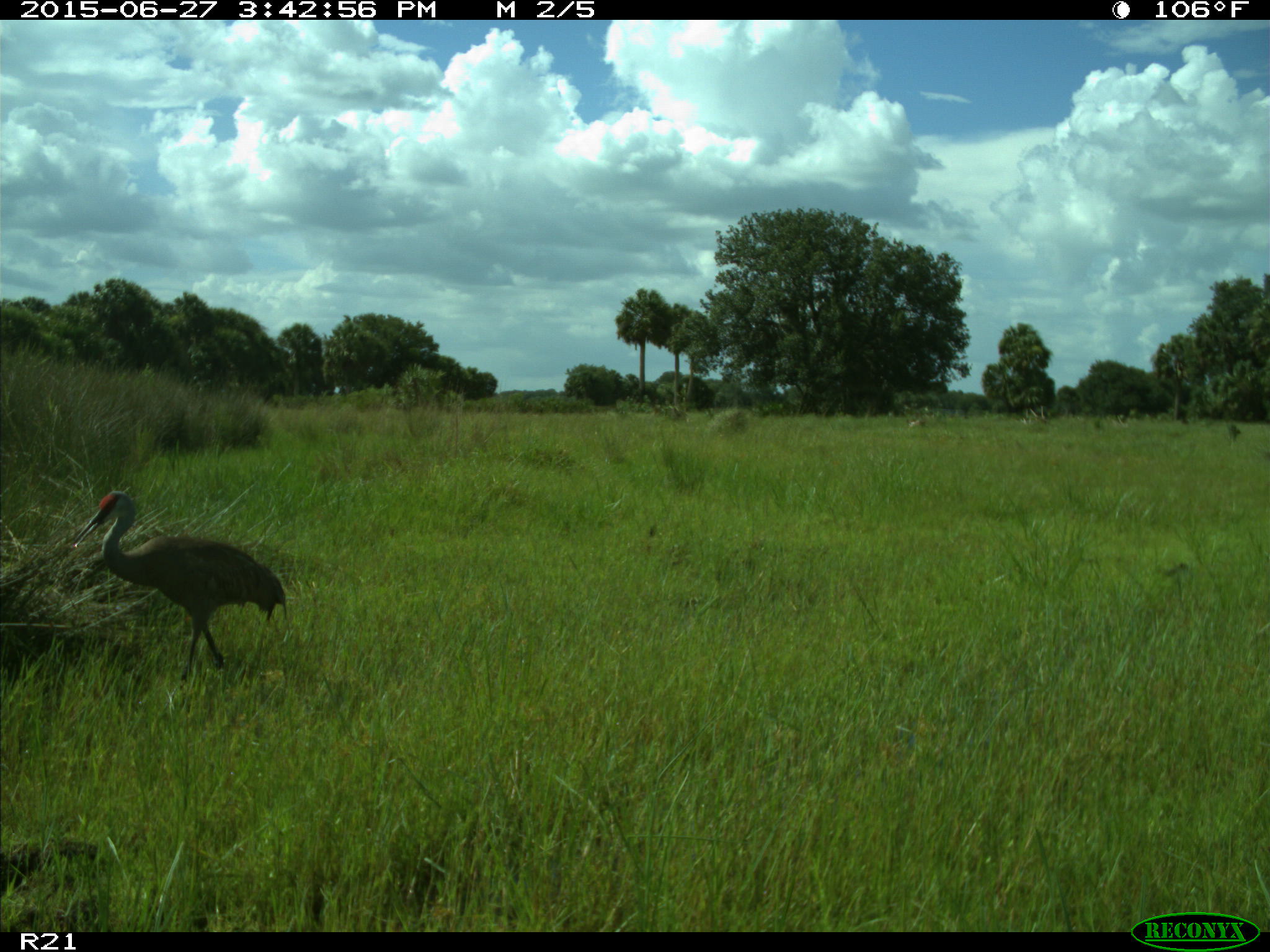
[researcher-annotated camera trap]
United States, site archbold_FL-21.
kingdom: Animalia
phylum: Chordata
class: Aves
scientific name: Aves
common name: birds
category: unidentified bird